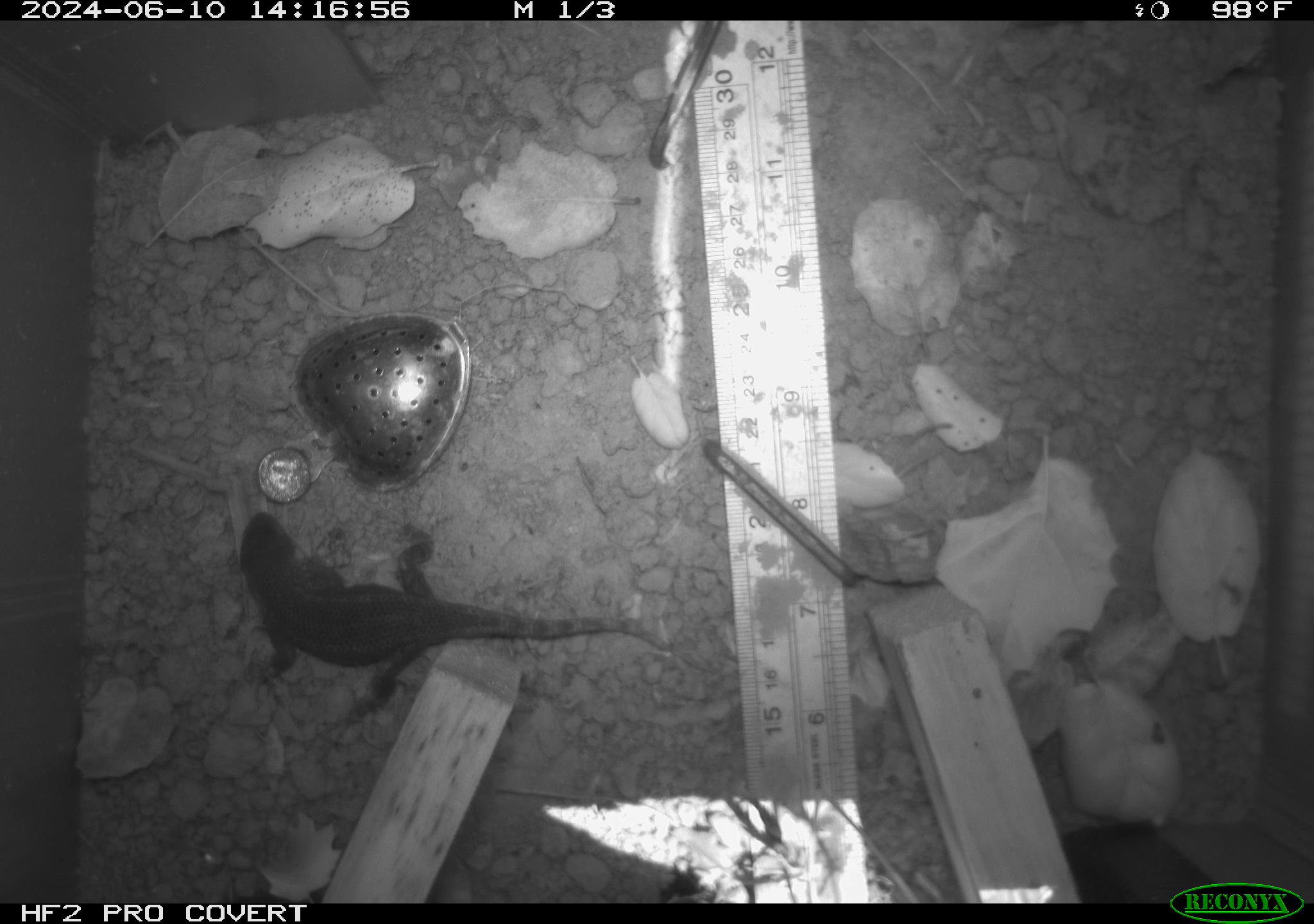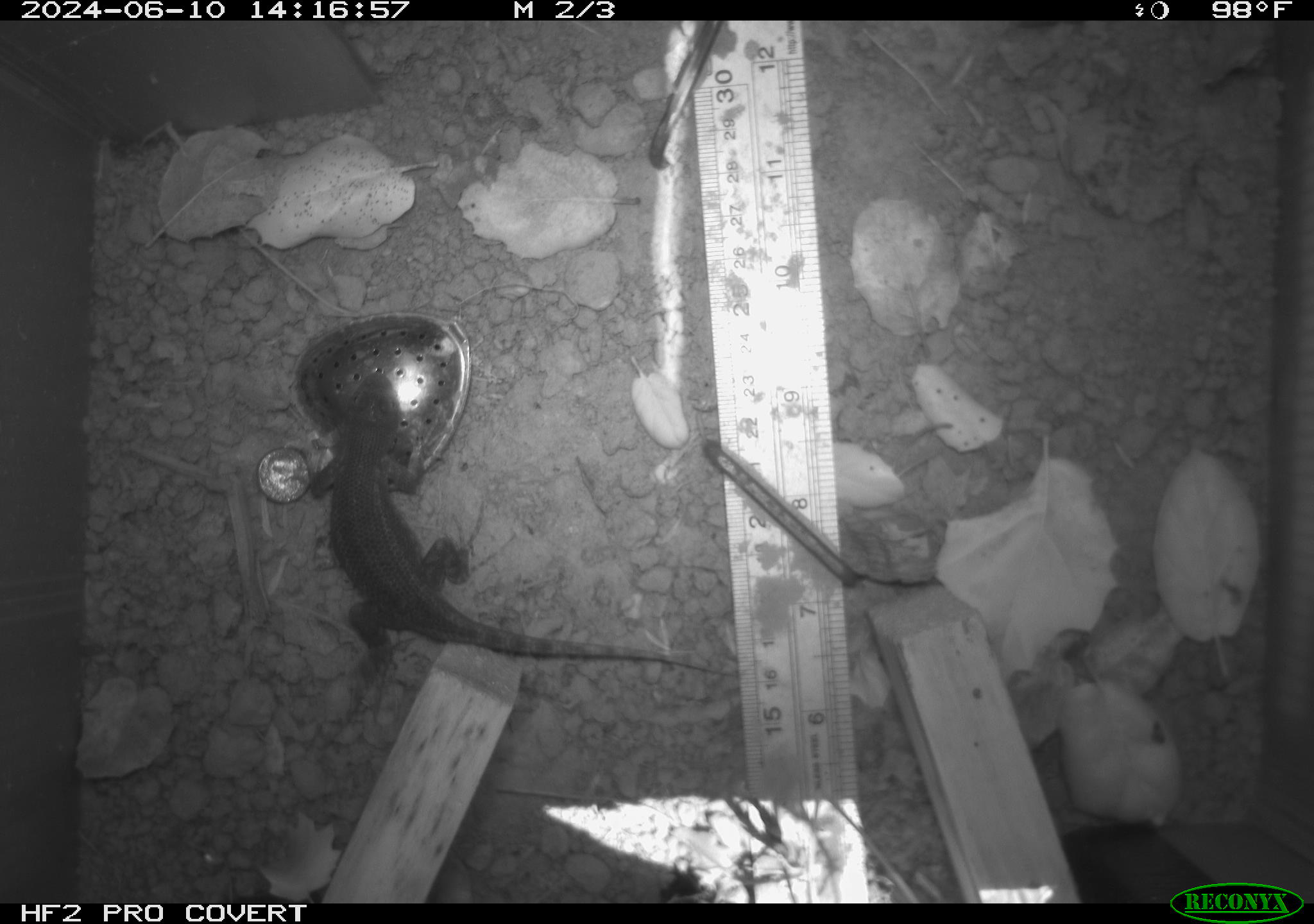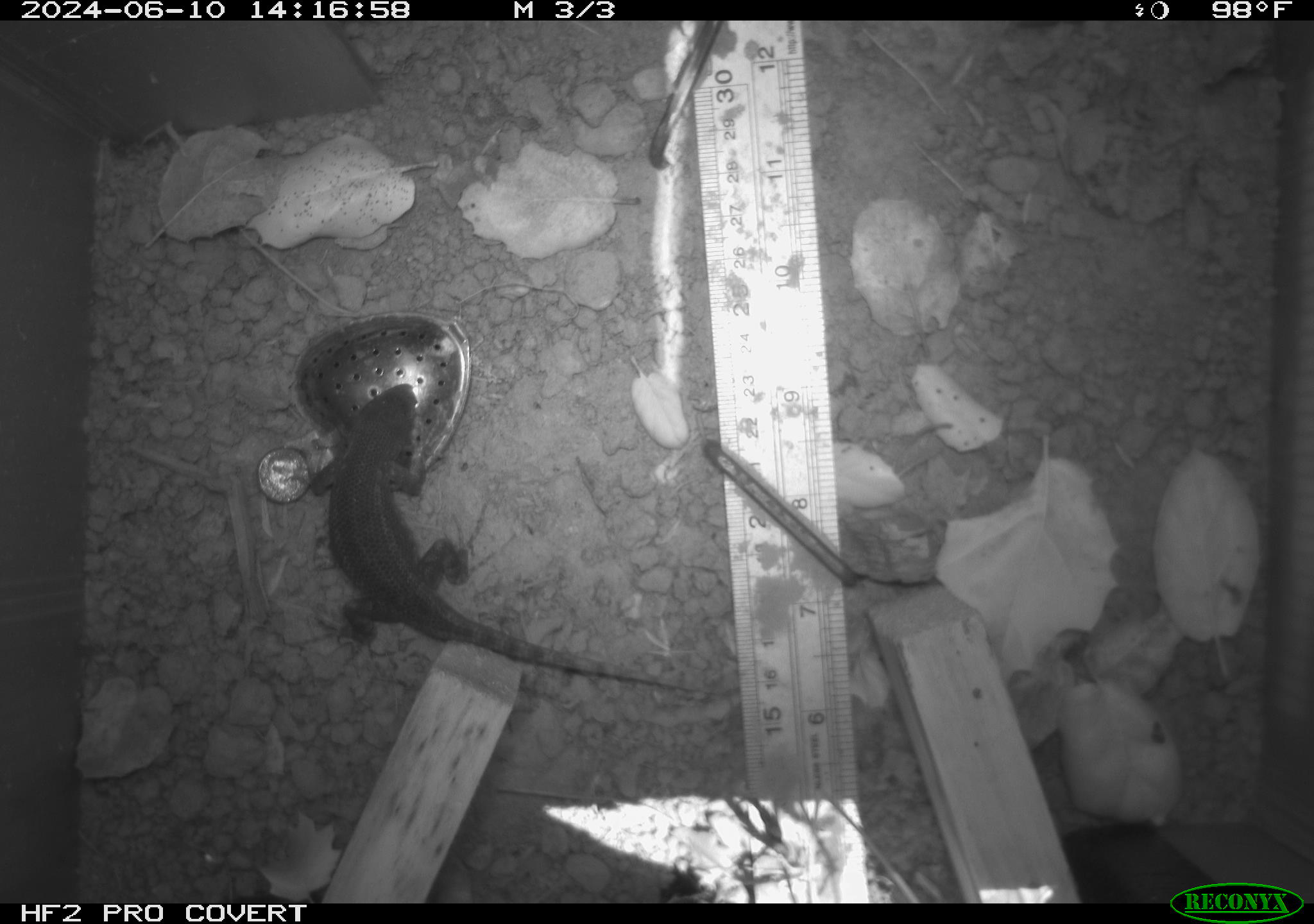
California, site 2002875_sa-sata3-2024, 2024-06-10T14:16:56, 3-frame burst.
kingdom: Animalia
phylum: Chordata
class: Reptilia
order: Squamata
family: Phrynosomatidae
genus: Sceloporus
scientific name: Sceloporus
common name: spiny lizards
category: sceloporus species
Sceloporus species (spiny lizards) (Sceloporus).